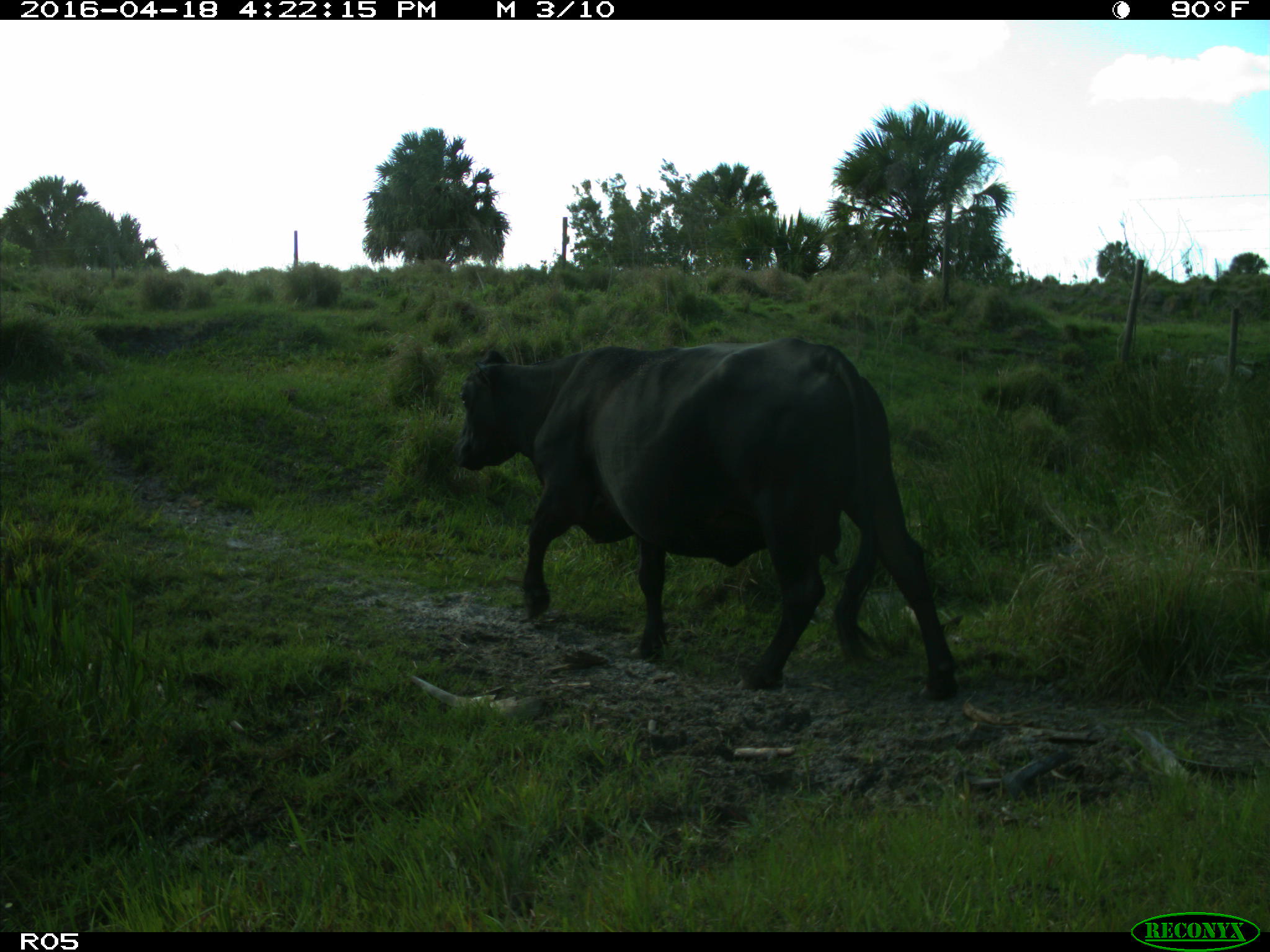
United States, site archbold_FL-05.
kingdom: Animalia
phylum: Chordata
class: Mammalia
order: Artiodactyla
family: Bovidae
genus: Bos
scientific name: Bos taurus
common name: domestic cow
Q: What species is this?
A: Bos taurus (domestic cow).